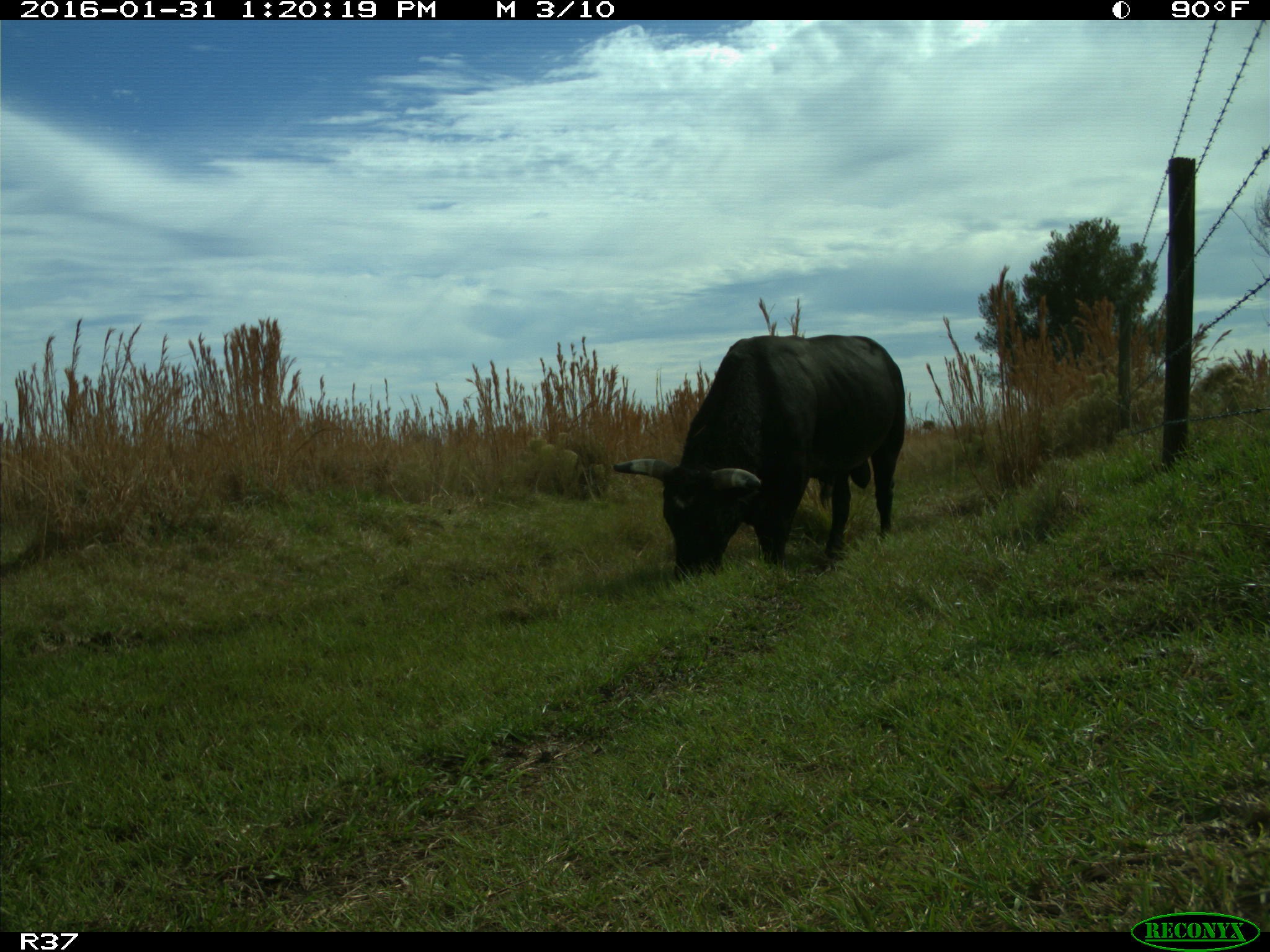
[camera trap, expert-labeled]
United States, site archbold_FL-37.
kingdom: Animalia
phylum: Chordata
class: Mammalia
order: Artiodactyla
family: Bovidae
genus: Bos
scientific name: Bos taurus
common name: domestic cow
Bos taurus (domestic cow).